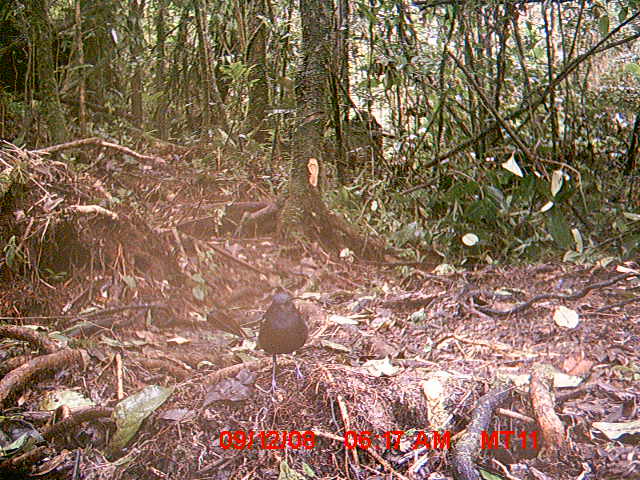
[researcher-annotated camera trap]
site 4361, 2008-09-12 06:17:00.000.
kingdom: Animalia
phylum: Chordata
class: Aves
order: Passeriformes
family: Muscicapidae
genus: Copsychus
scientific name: Copsychus albospecularis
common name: madagascar magpie-robin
Copsychus albospecularis (madagascar magpie-robin), count 1.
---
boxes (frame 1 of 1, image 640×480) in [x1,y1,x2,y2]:
copsychus albospecularis: [253,288,307,393]